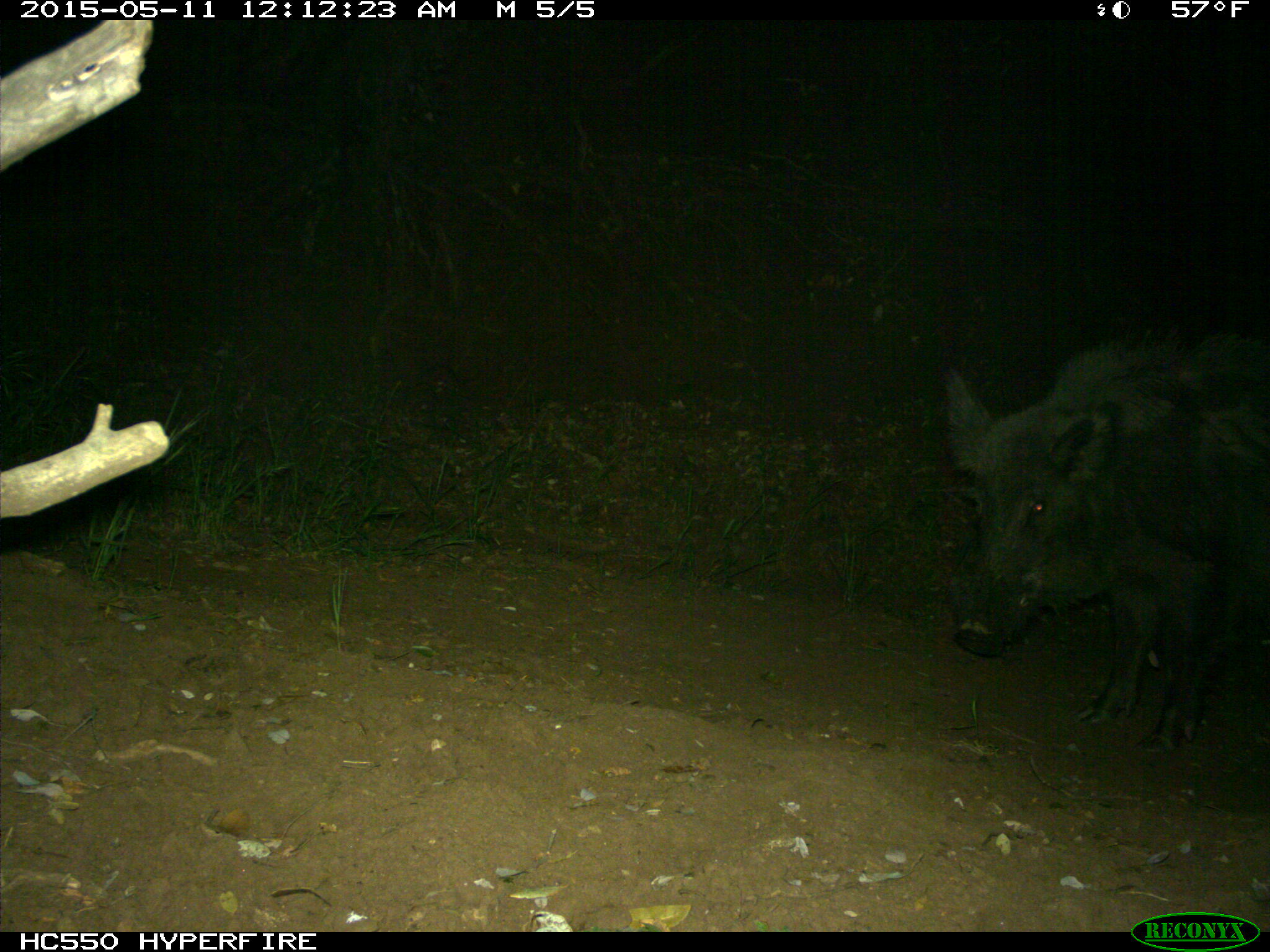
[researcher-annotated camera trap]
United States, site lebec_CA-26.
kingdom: Animalia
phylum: Chordata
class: Mammalia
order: Artiodactyla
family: Suidae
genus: Sus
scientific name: Sus scrofa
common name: wild boar